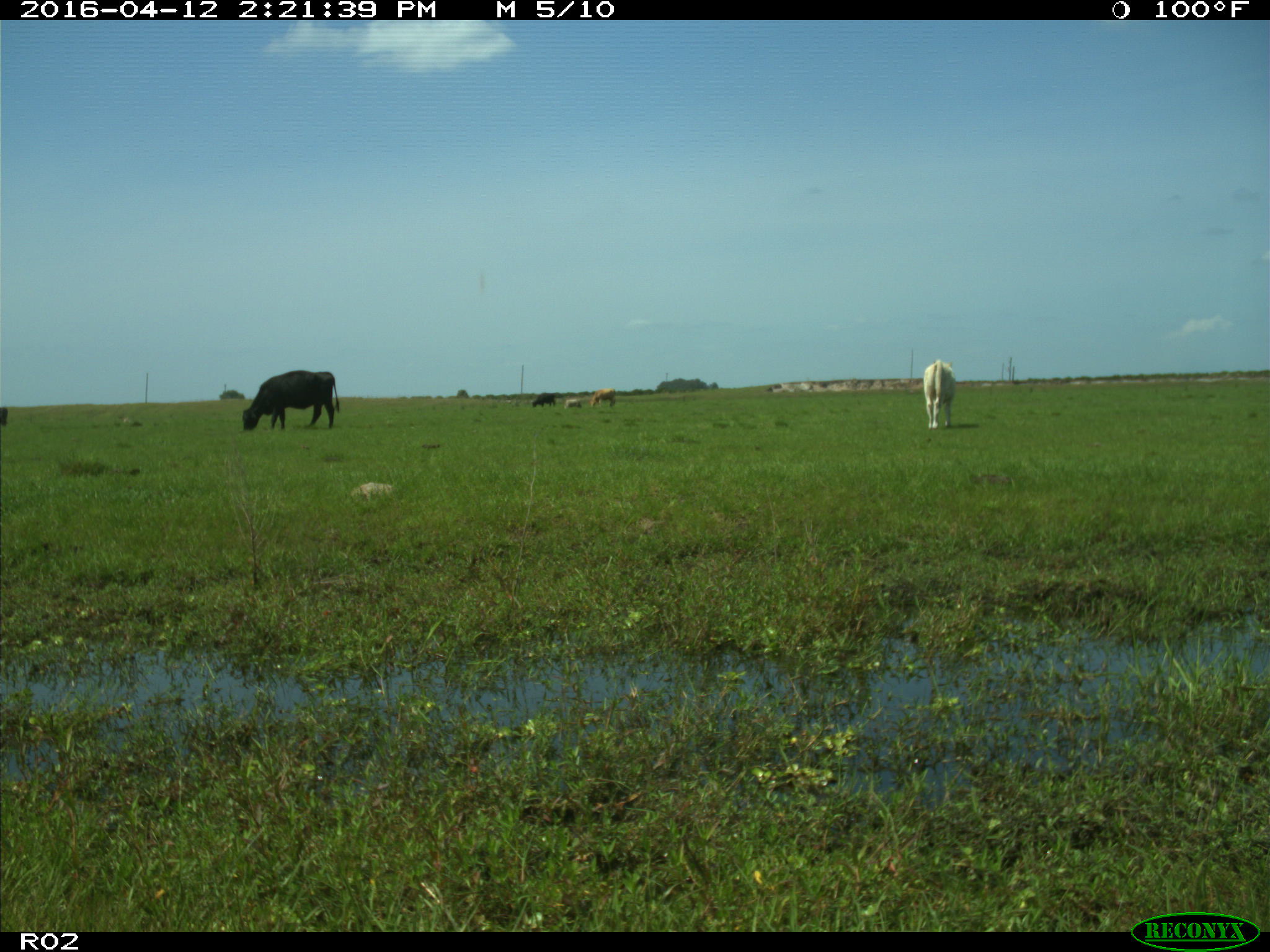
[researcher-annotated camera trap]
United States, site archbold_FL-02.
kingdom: Animalia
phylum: Chordata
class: Mammalia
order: Artiodactyla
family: Bovidae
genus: Bos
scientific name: Bos taurus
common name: domestic cow